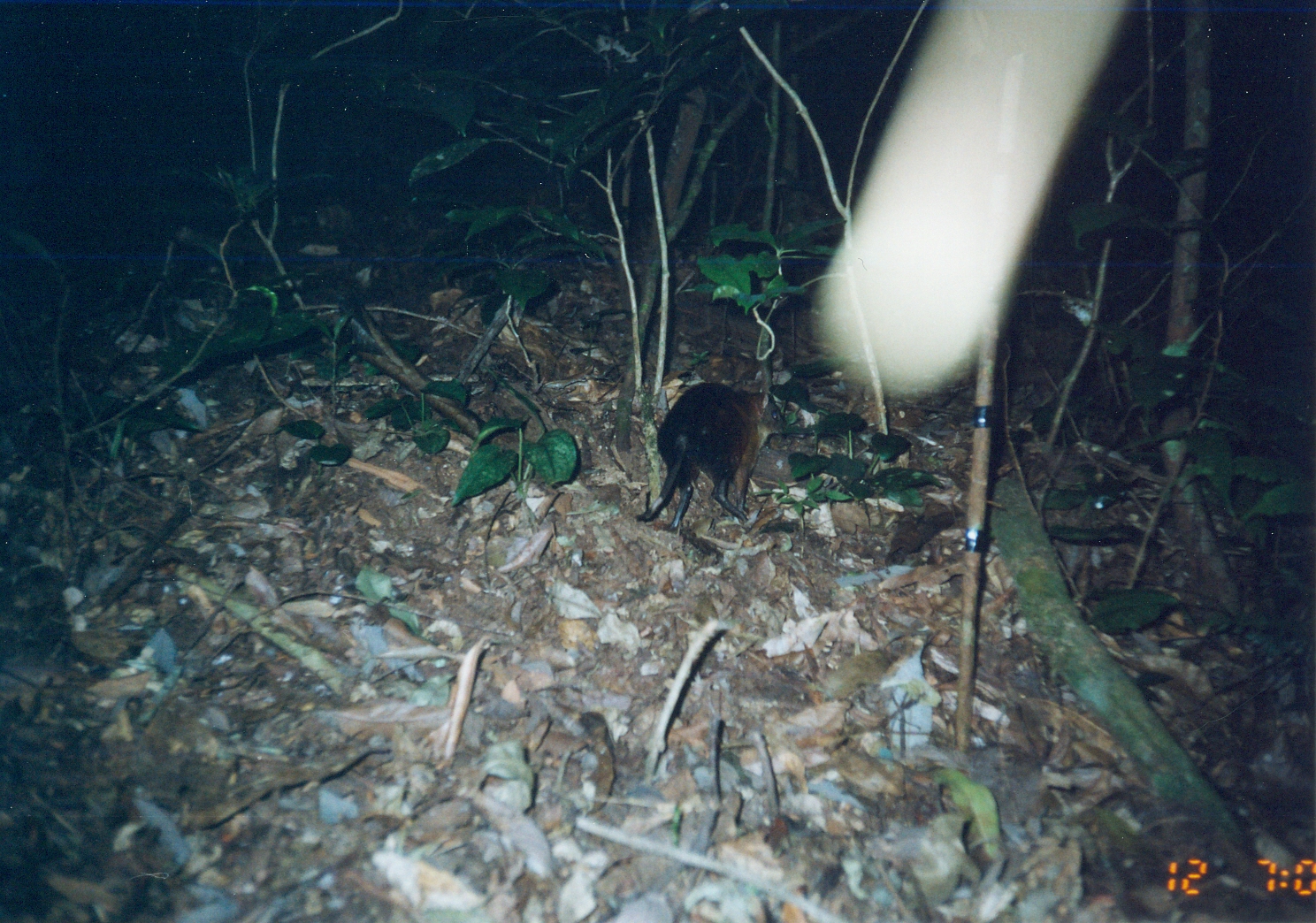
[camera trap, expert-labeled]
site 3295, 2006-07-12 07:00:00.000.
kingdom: Animalia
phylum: Chordata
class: Mammalia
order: Macroscelidea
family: Macroscelididae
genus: Rhynchocyon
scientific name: Rhynchocyon udzungwensis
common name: grey-faced sengi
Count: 1.